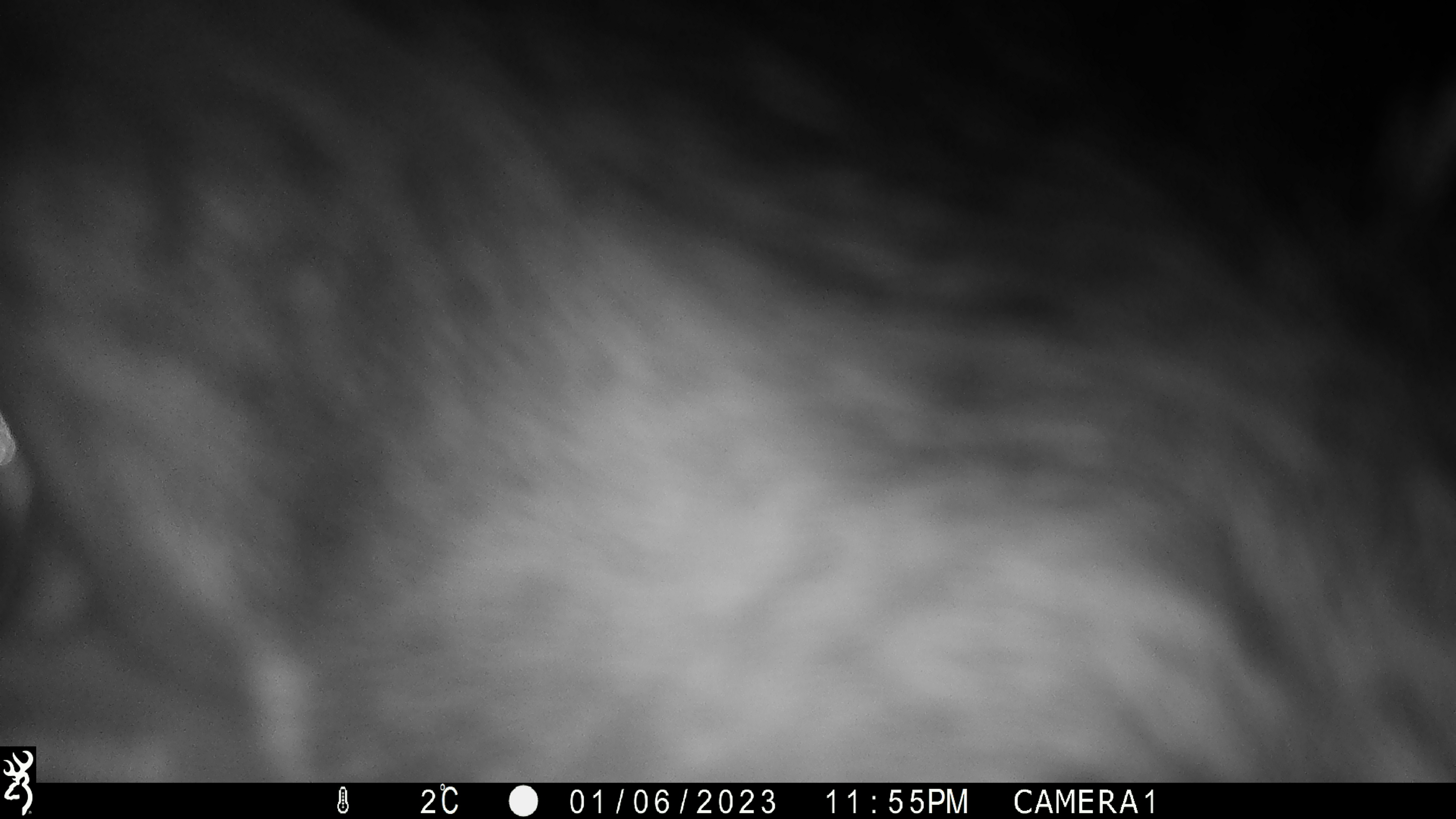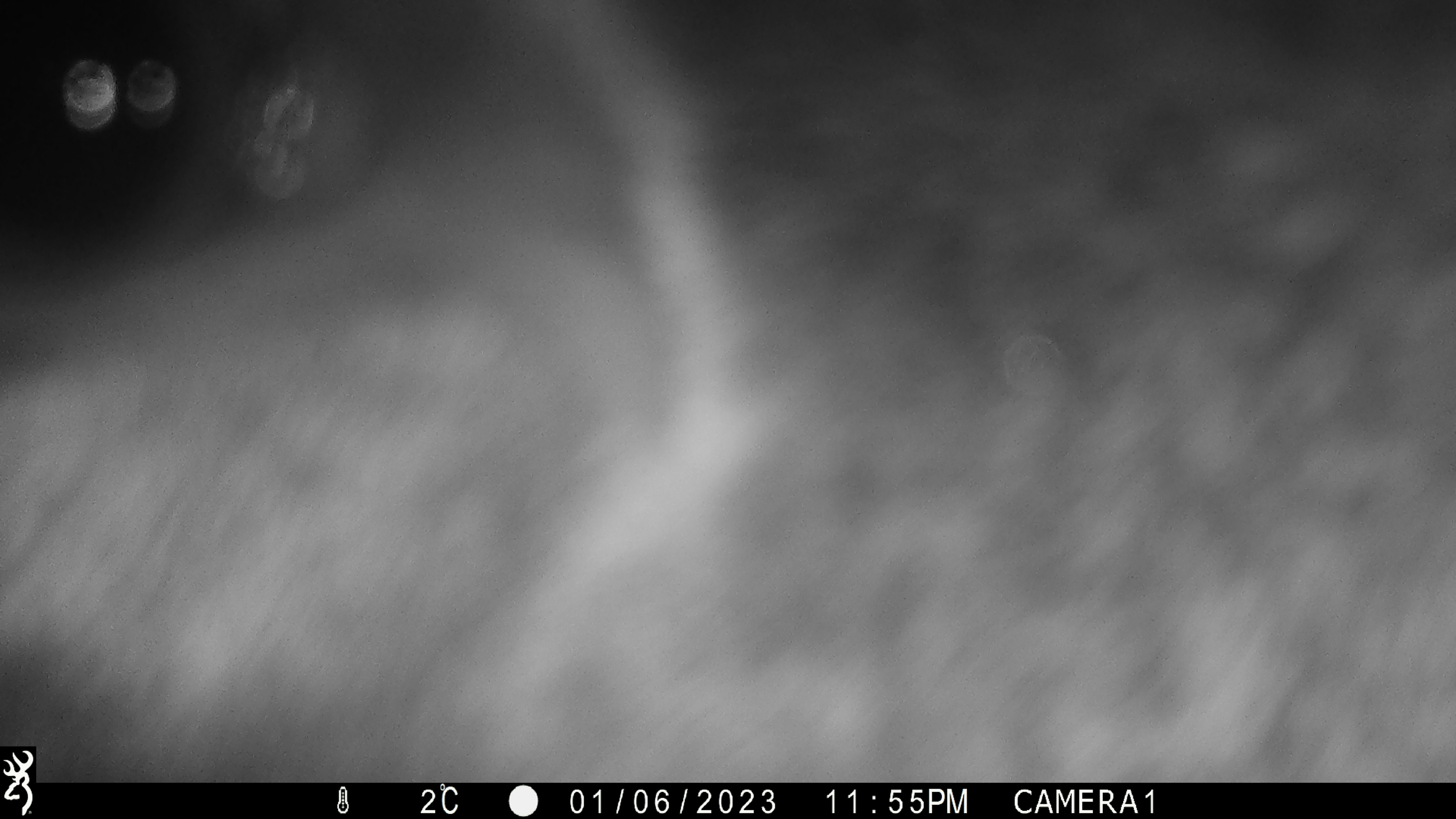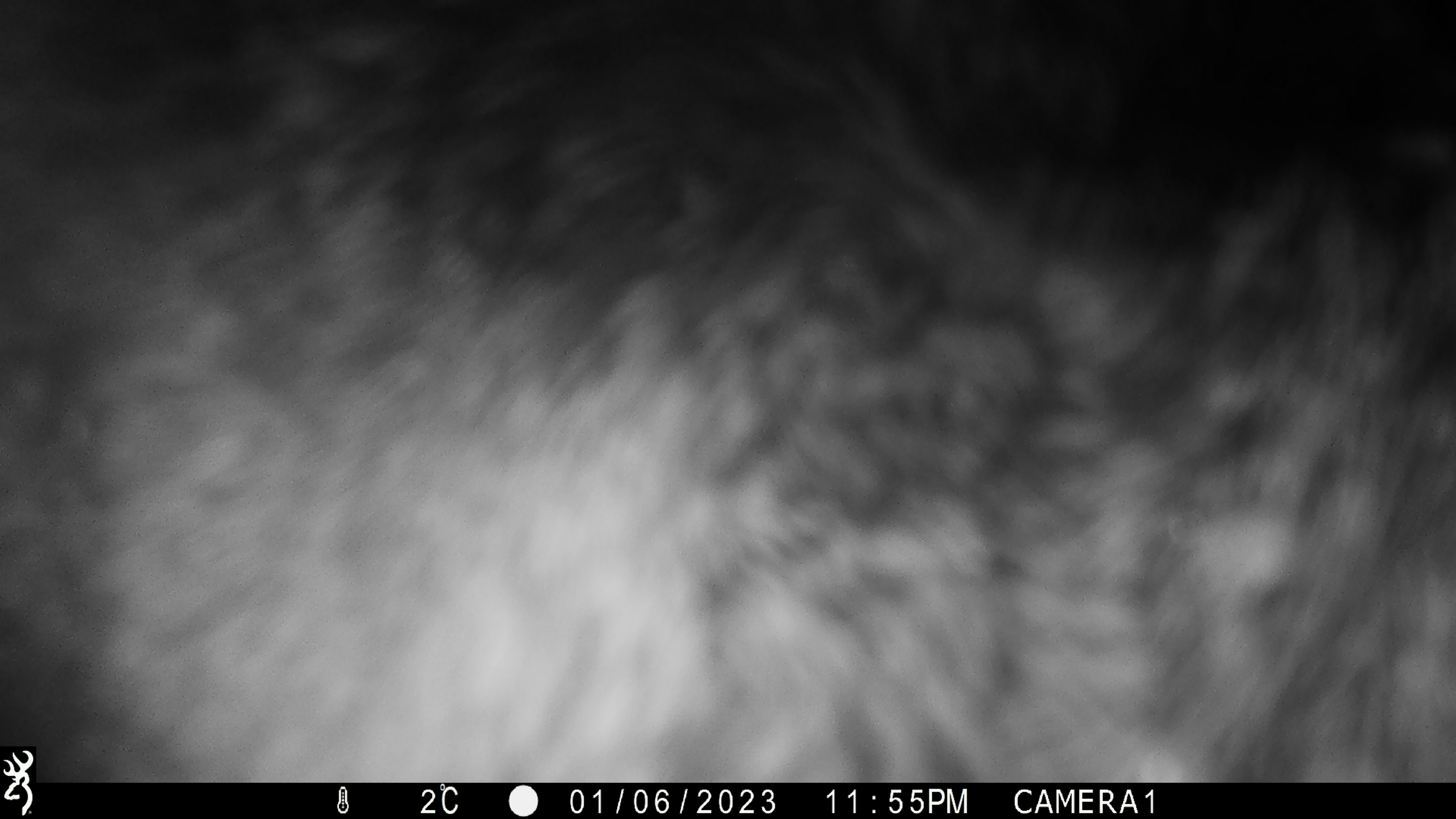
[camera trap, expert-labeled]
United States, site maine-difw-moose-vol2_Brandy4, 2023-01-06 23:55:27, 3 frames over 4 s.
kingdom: Animalia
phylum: Chordata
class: Mammalia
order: Artiodactyla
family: Cervidae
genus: Alces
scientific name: Alces alces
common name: moose